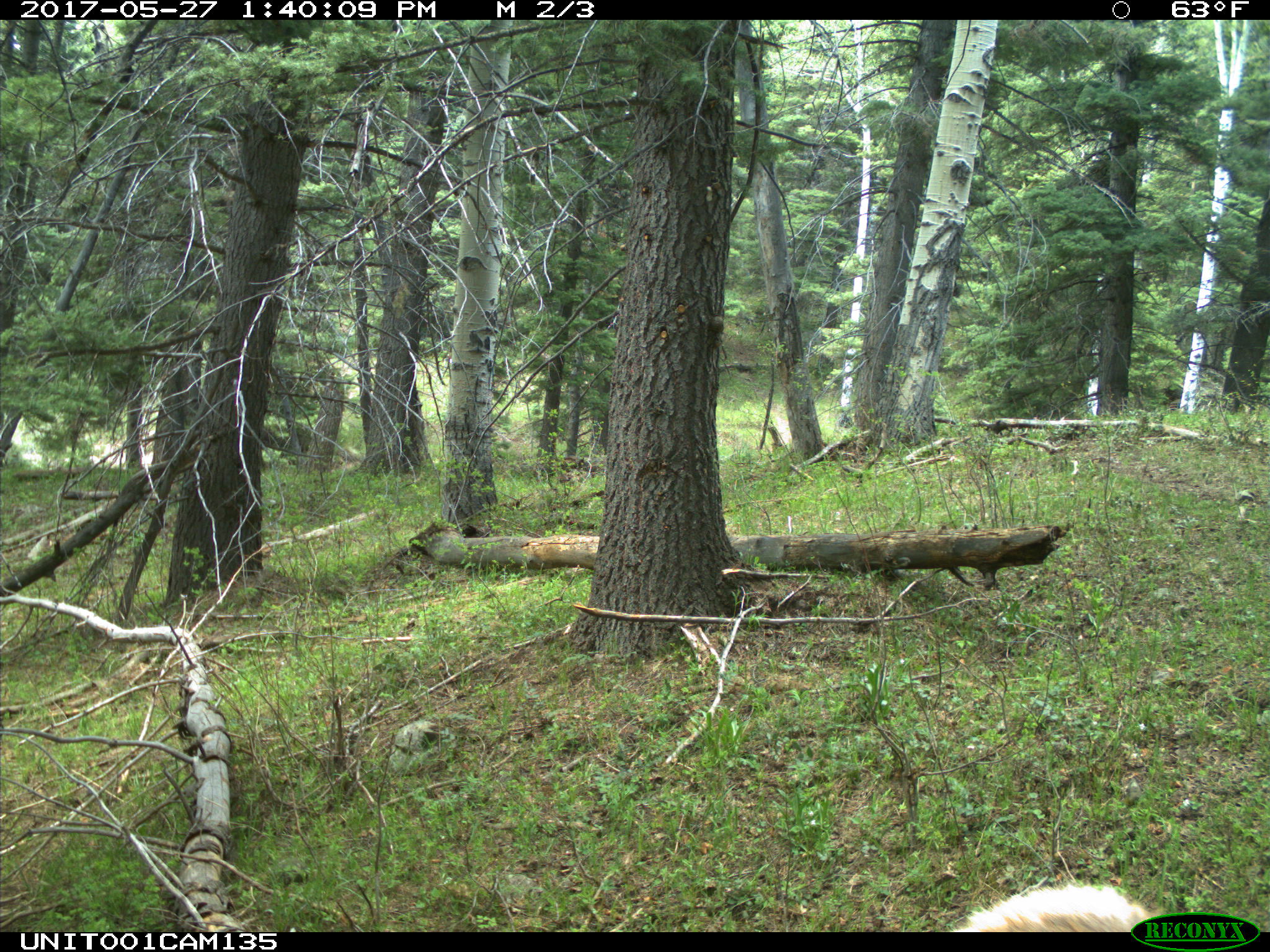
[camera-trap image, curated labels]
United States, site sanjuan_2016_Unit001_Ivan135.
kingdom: Animalia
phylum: Chordata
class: Mammalia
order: Artiodactyla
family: Cervidae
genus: Cervus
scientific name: Cervus elaphus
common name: red deer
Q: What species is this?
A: Cervus elaphus (red deer).